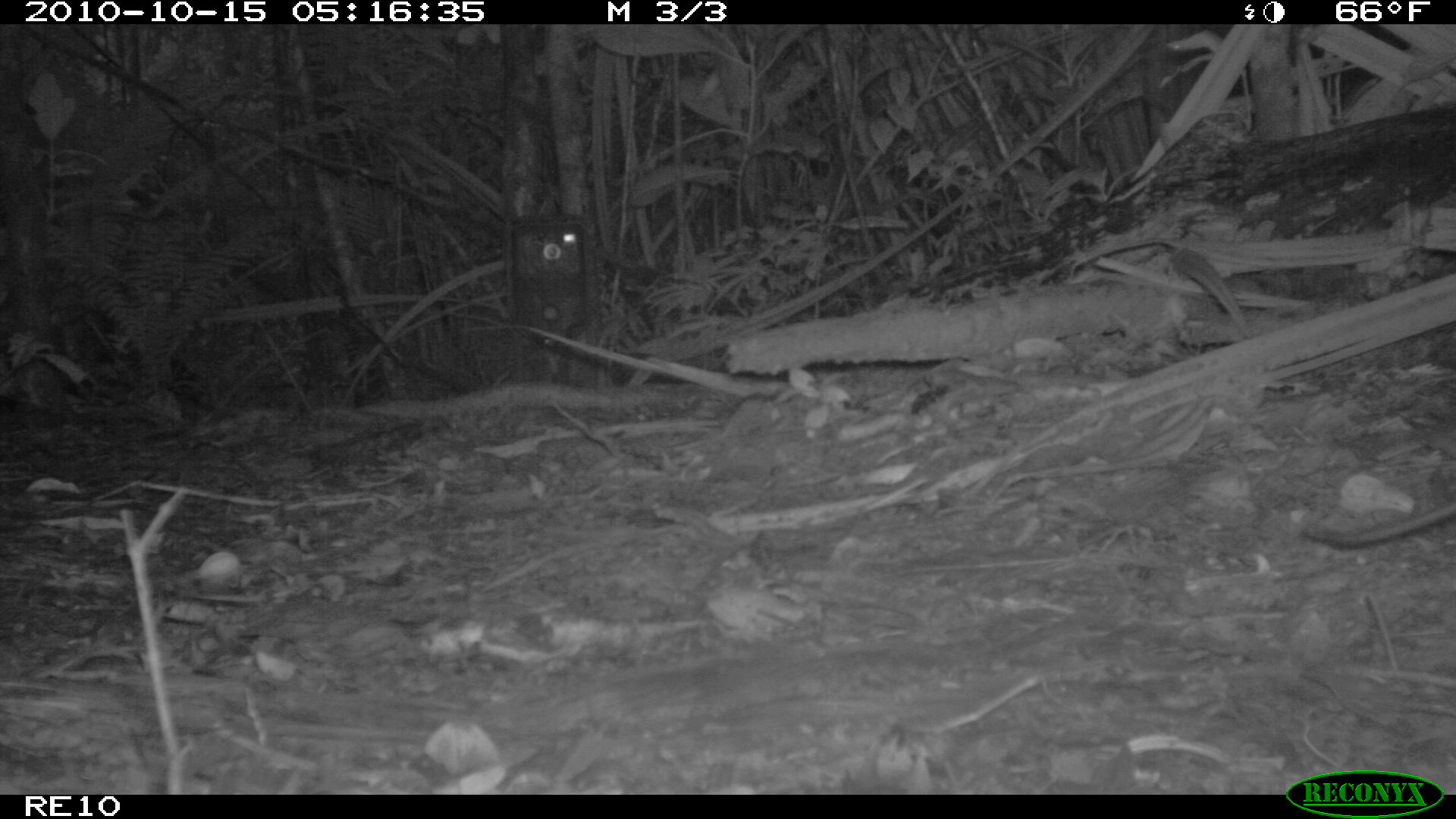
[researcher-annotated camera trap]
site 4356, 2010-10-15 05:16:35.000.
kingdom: Animalia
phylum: Chordata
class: Mammalia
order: Rodentia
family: Muridae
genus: Rattus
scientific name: Rattus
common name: rodent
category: unknown rat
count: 1